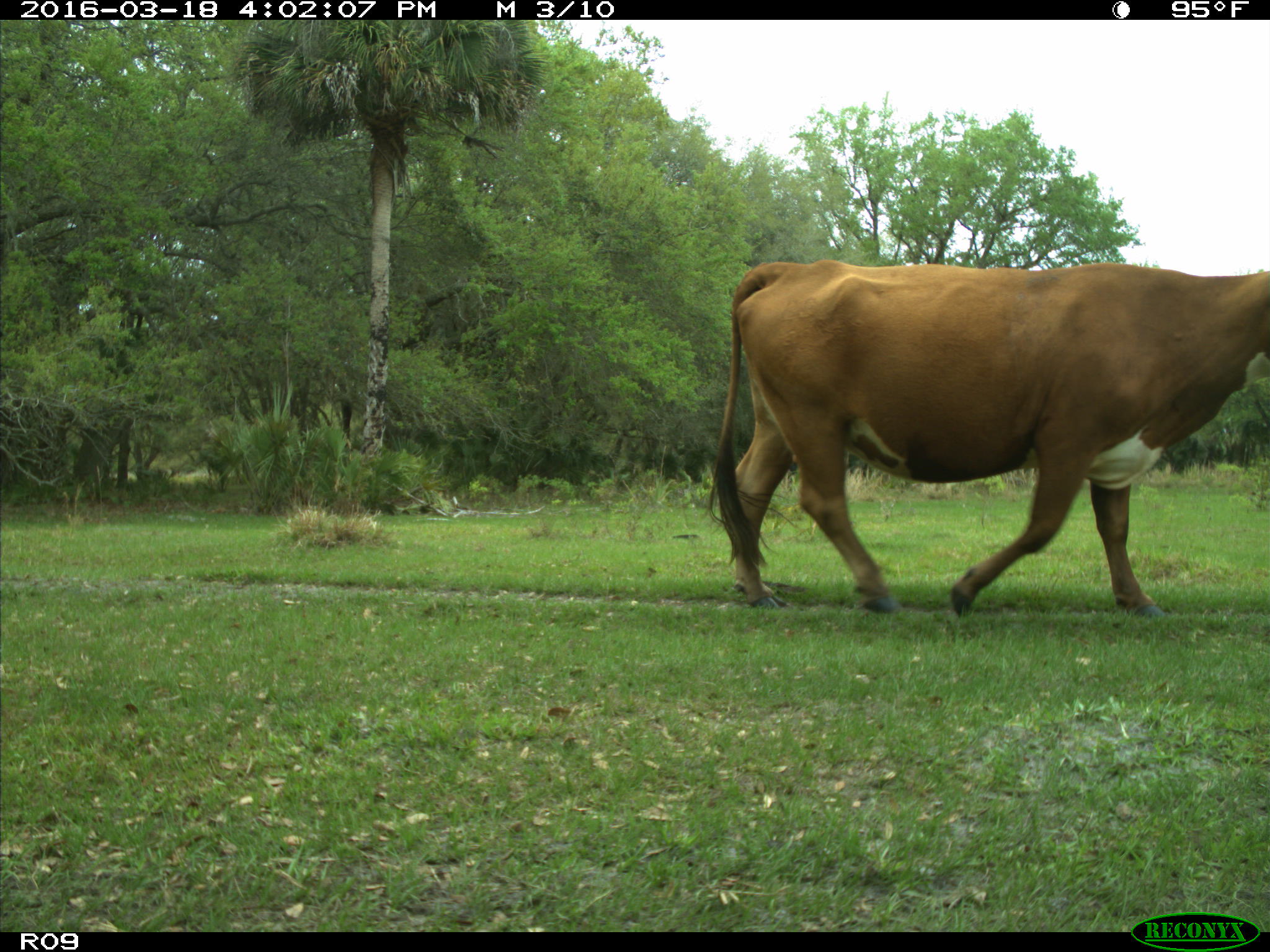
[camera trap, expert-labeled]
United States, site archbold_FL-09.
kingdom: Animalia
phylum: Chordata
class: Mammalia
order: Artiodactyla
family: Bovidae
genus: Bos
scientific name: Bos taurus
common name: domestic cow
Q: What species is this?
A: Bos taurus (domestic cow).